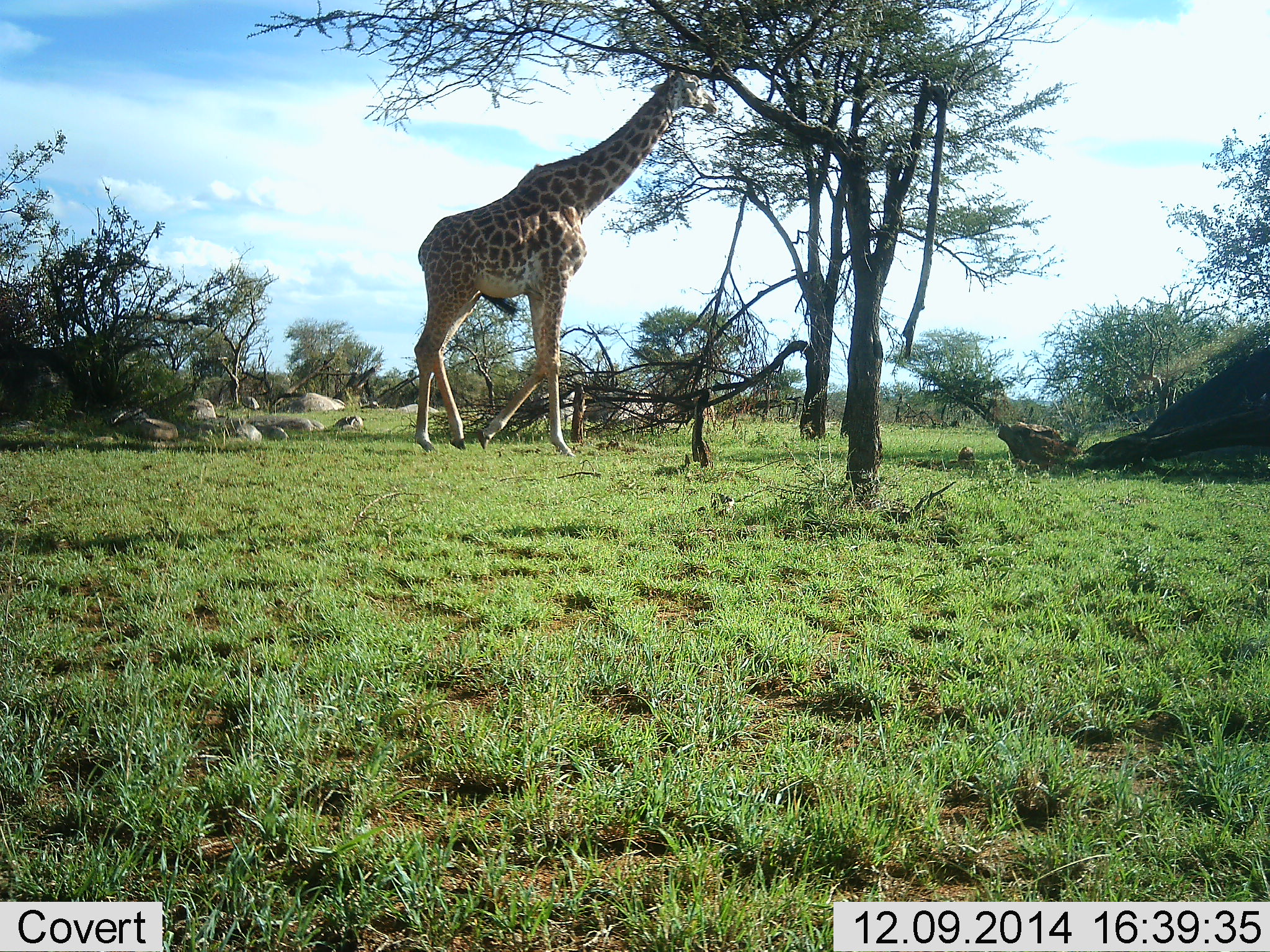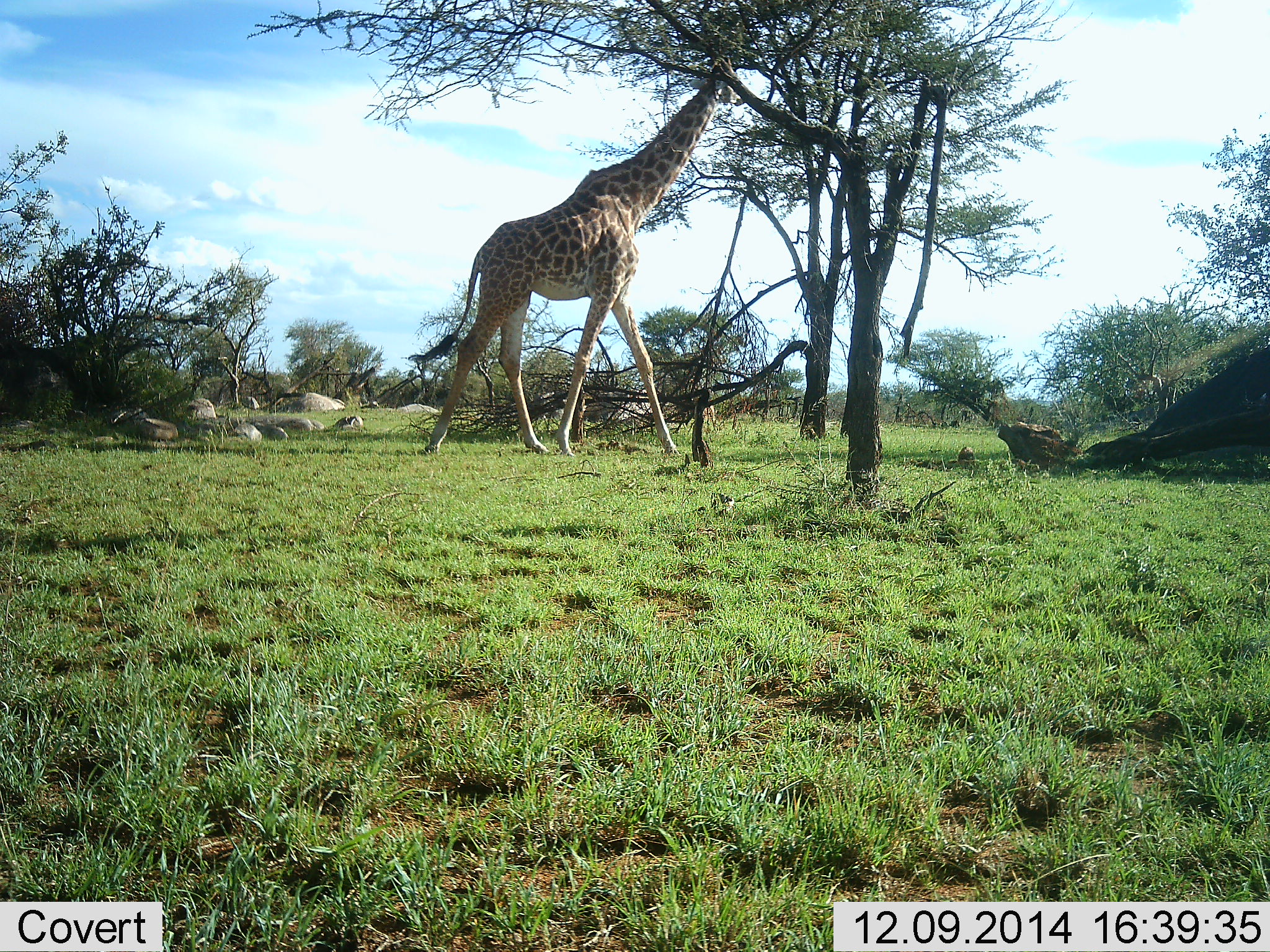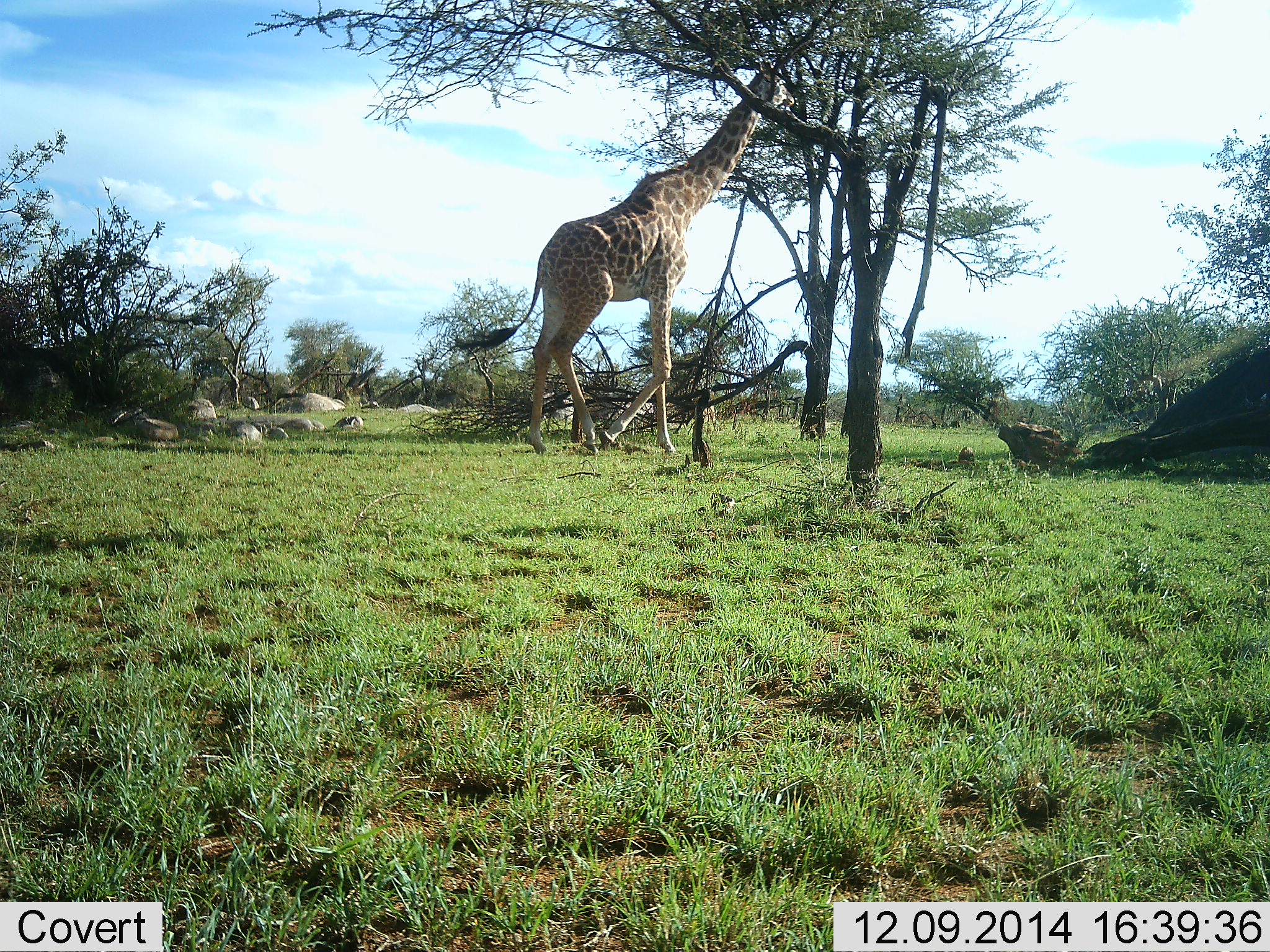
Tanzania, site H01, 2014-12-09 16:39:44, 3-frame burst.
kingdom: Animalia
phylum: Chordata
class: Mammalia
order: Artiodactyla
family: Giraffidae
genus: Giraffa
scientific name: Giraffa camelopardalis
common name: giraffe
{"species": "giraffe (Giraffa camelopardalis)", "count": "1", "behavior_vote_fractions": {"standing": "0%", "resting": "0%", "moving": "90%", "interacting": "10%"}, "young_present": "0%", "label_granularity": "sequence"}